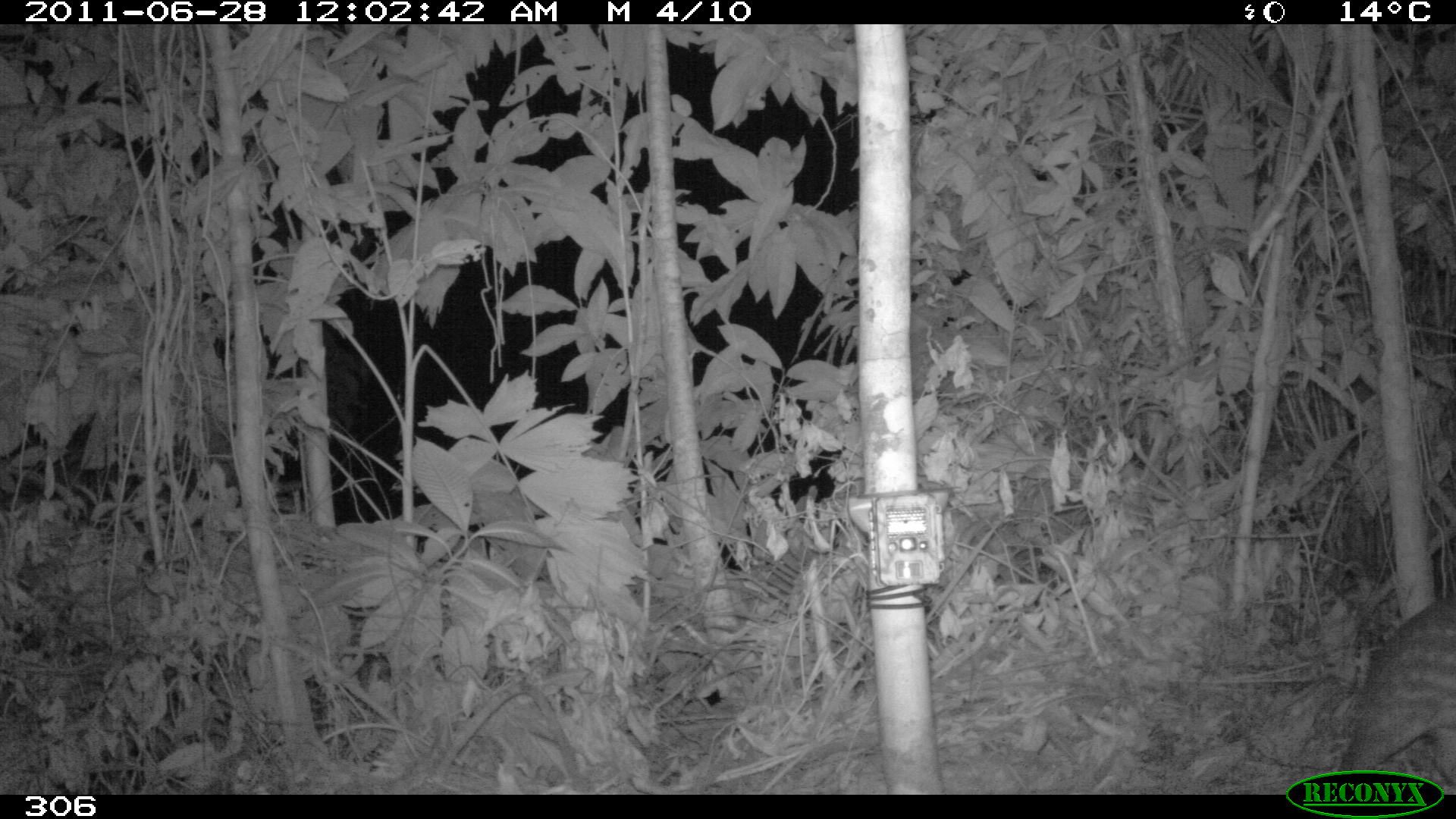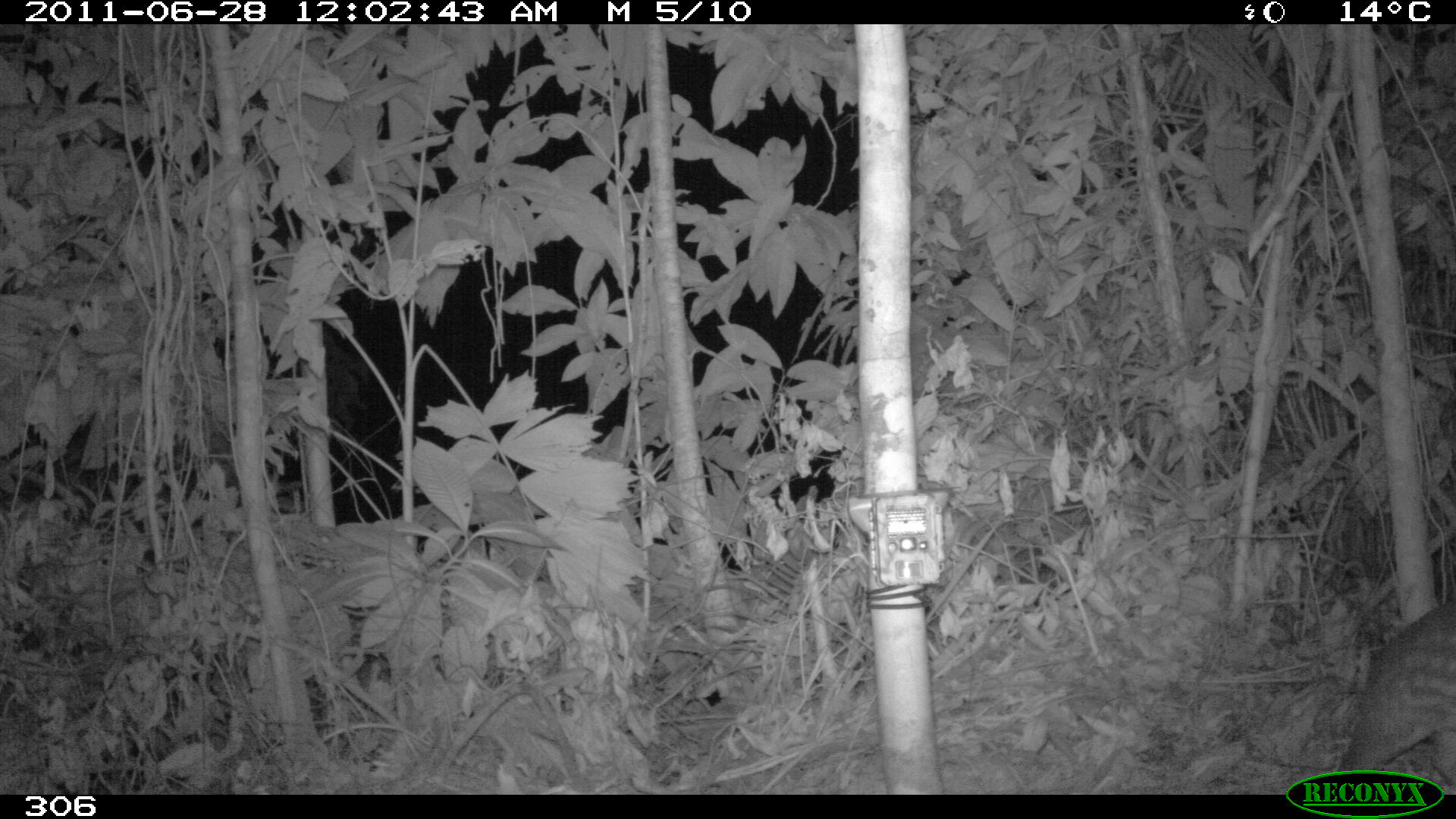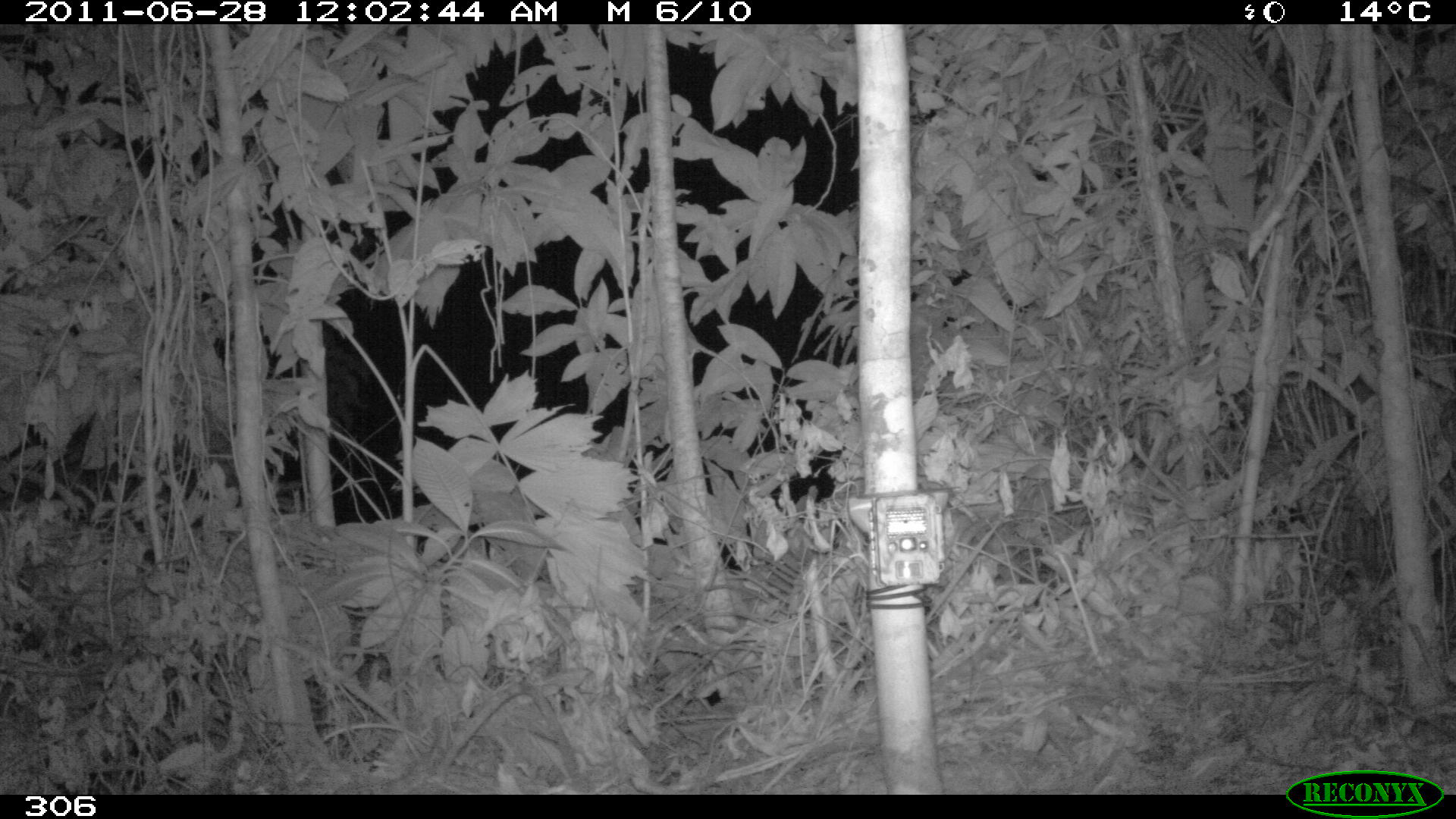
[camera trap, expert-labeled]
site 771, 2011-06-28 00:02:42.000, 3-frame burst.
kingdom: Animalia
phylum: Chordata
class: Mammalia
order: Rodentia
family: Cuniculidae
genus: Cuniculus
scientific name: Cuniculus paca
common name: spotted paca